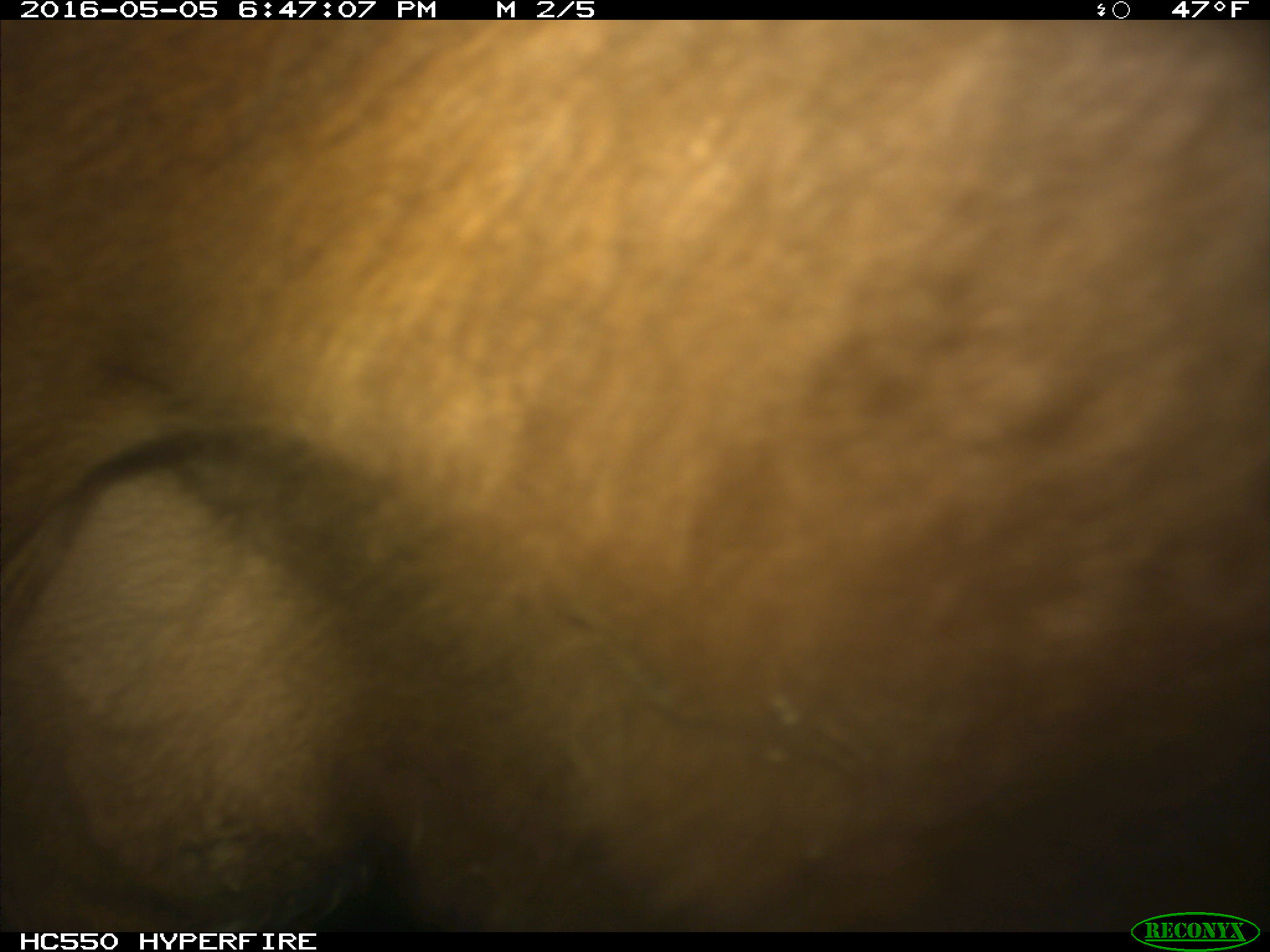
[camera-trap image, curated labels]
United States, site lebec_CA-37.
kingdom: Animalia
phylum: Chordata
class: Mammalia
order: Artiodactyla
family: Bovidae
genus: Bos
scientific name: Bos taurus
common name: domestic cow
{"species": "Bos taurus (domestic cow)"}